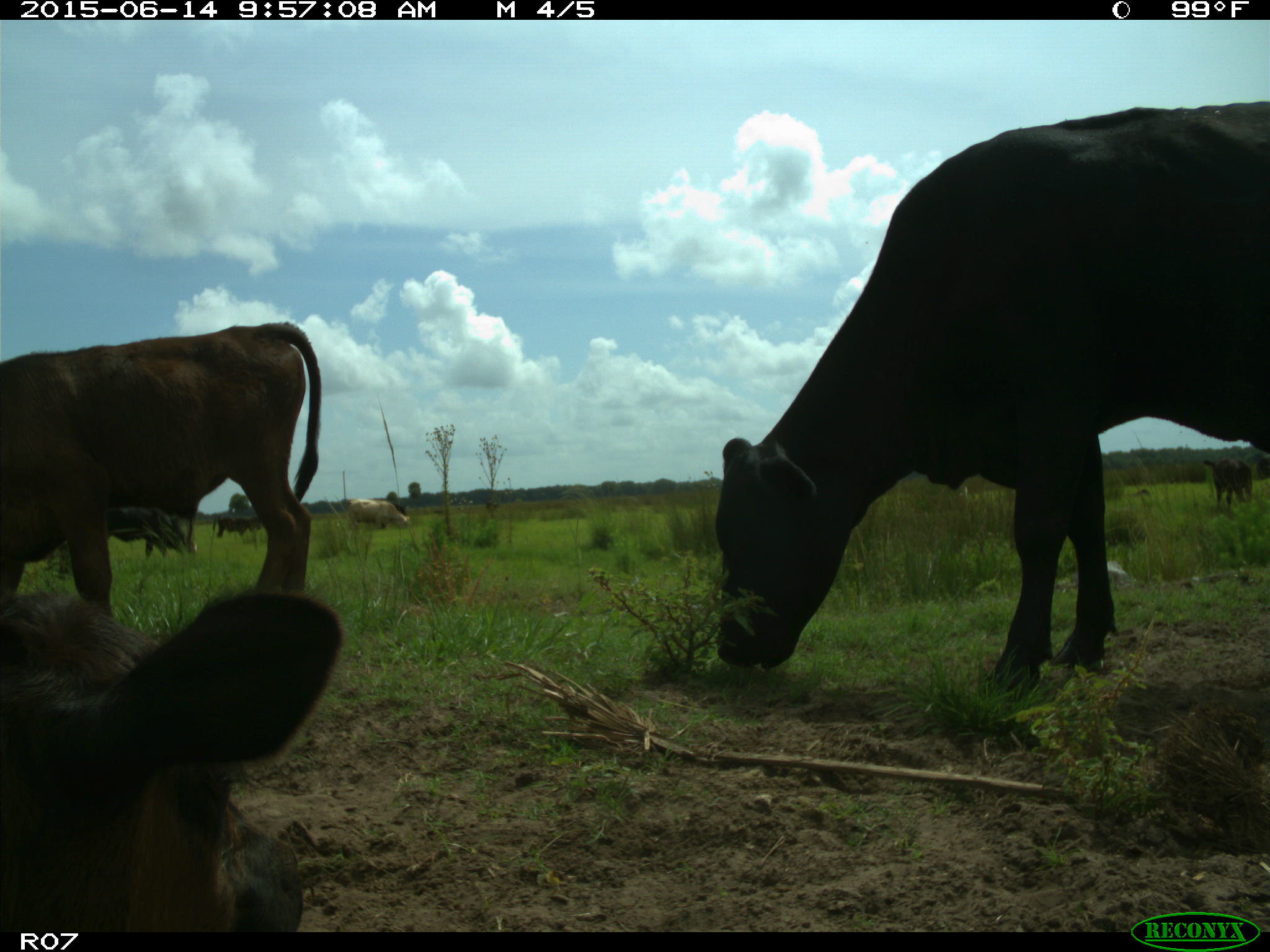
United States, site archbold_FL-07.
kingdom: Animalia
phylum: Chordata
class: Mammalia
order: Artiodactyla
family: Bovidae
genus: Bos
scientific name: Bos taurus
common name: domestic cow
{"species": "Bos taurus (domestic cow)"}